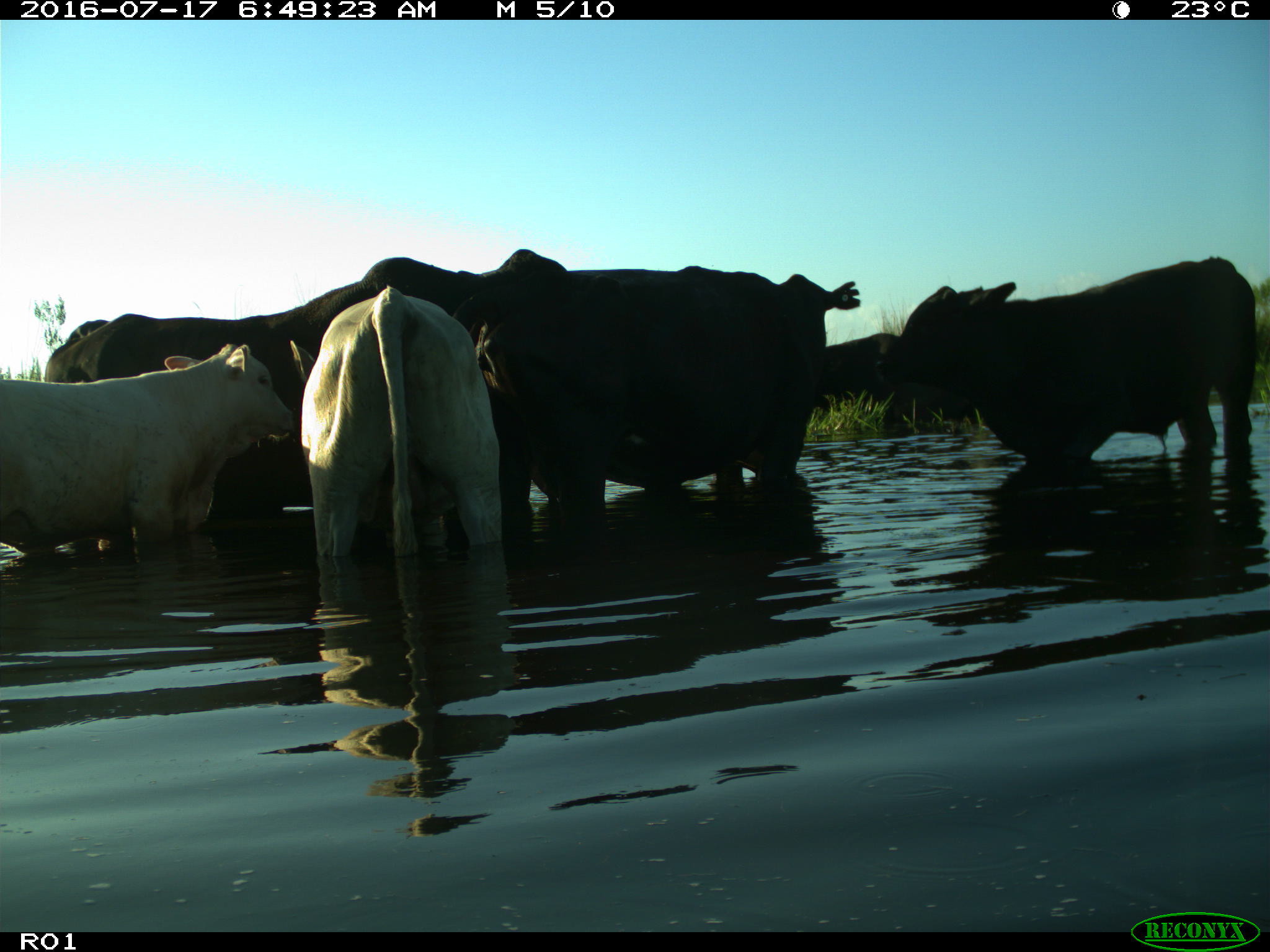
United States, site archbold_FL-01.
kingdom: Animalia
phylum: Chordata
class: Mammalia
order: Artiodactyla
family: Bovidae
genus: Bos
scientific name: Bos taurus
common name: domestic cow